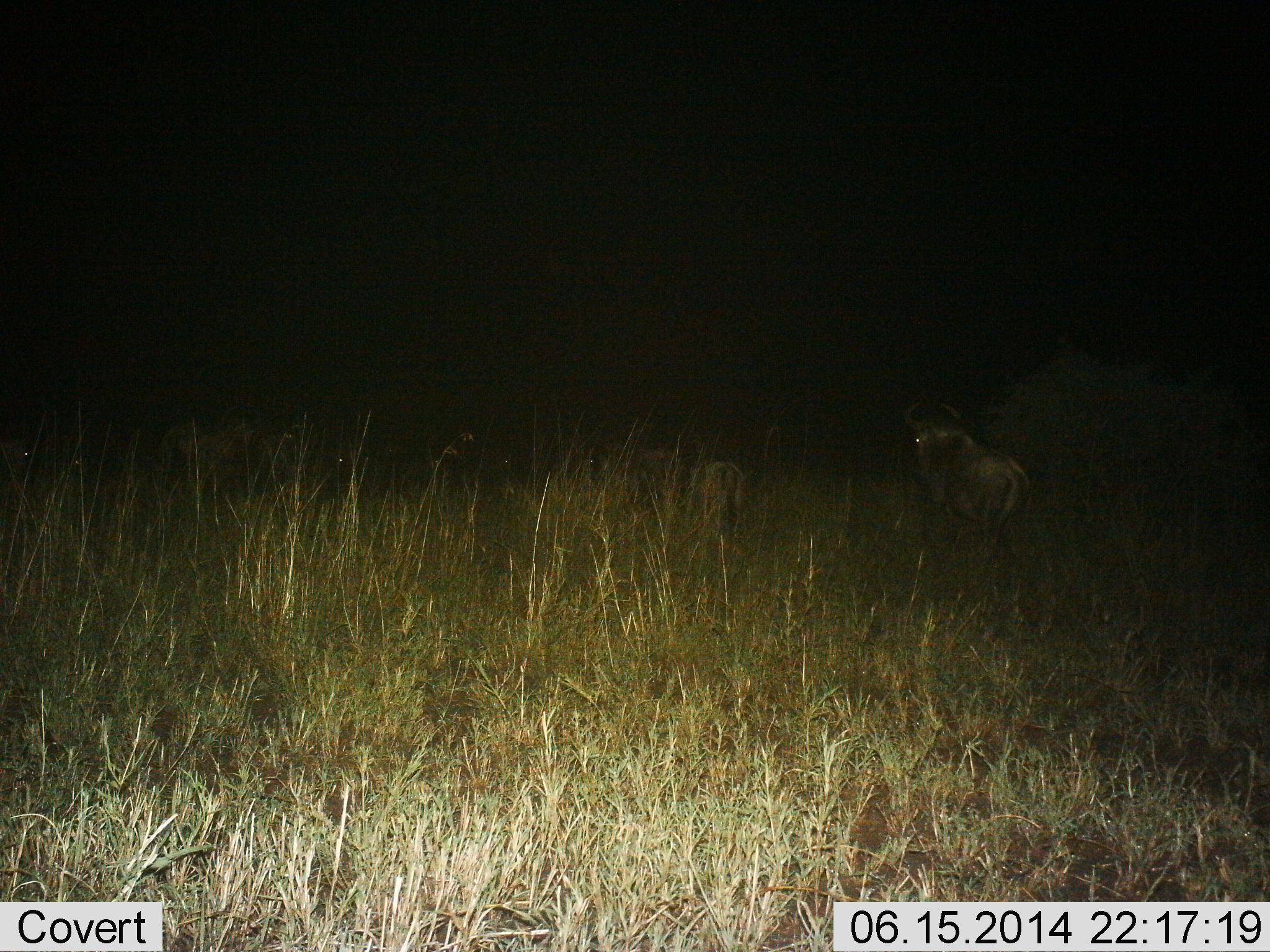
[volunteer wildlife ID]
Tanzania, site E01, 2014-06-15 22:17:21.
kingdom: Animalia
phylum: Chordata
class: Mammalia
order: Artiodactyla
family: Bovidae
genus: Connochaetes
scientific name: Connochaetes taurinus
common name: blue wildebeest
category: wildebeest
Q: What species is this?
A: Wildebeest (blue wildebeest) (Connochaetes taurinus).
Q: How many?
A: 3.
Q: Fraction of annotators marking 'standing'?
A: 20%.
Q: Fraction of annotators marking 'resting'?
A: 0%.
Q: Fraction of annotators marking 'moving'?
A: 90%.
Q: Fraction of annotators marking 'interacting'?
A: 0%.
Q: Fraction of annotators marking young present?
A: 0%.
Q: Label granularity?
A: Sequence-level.